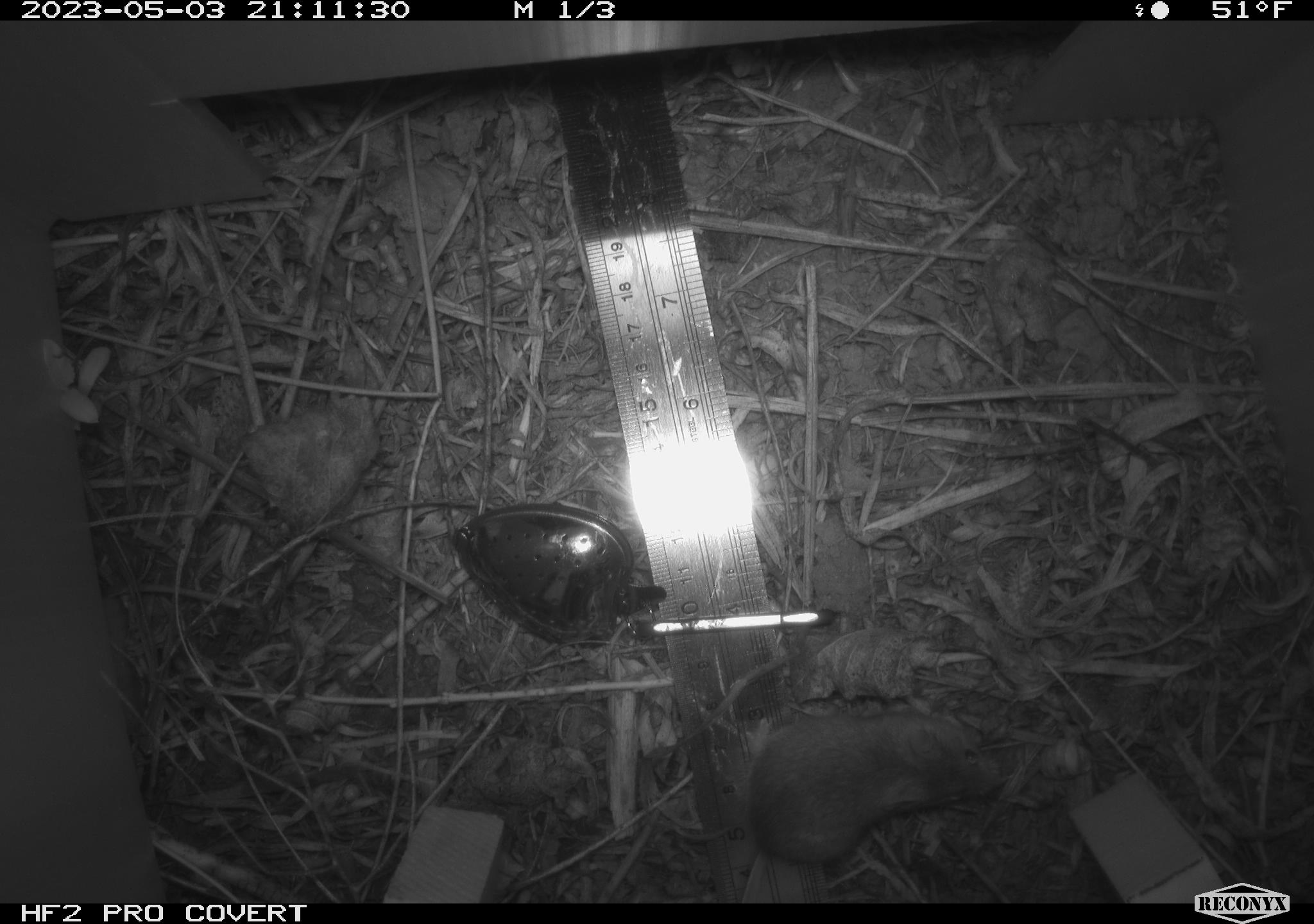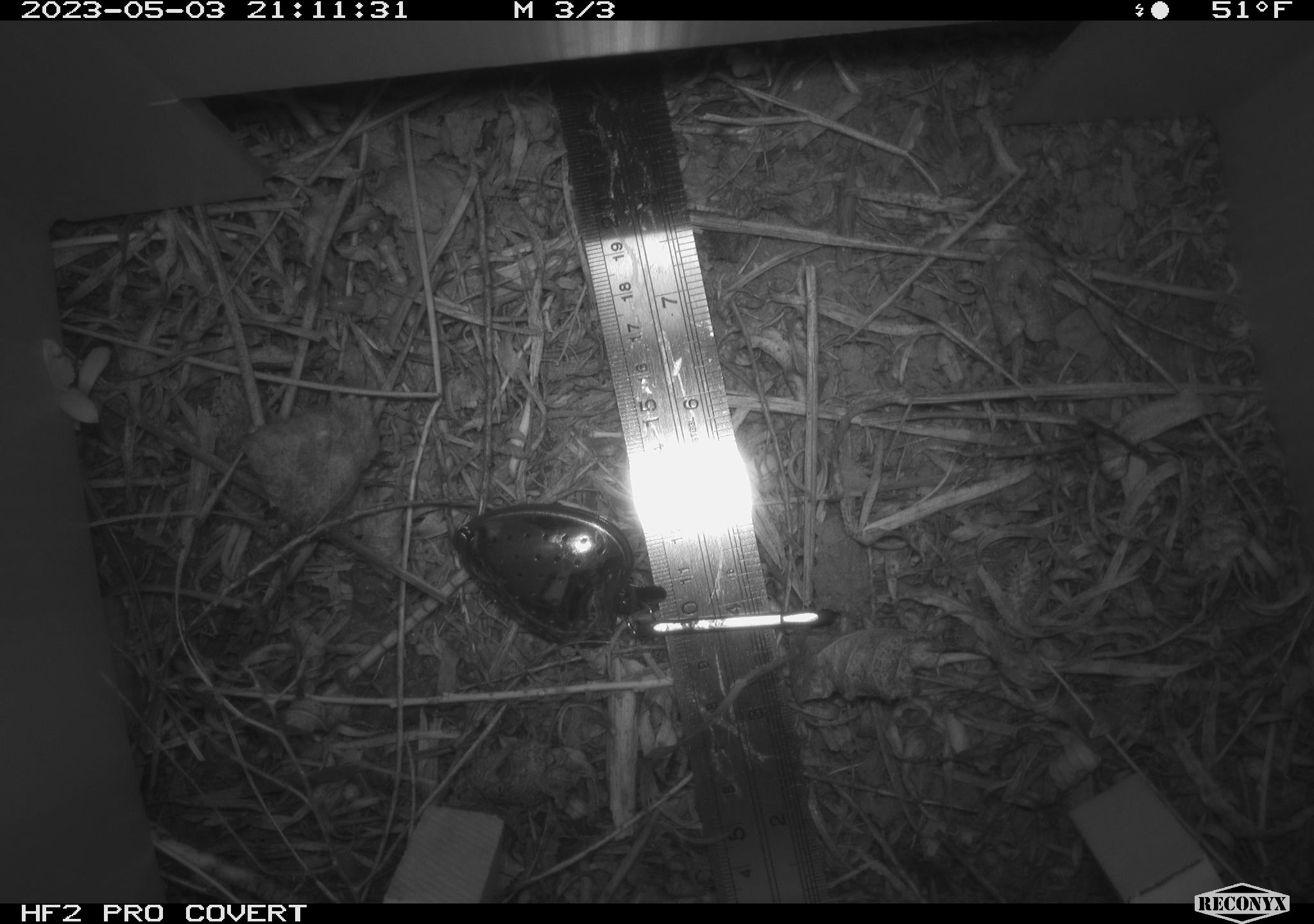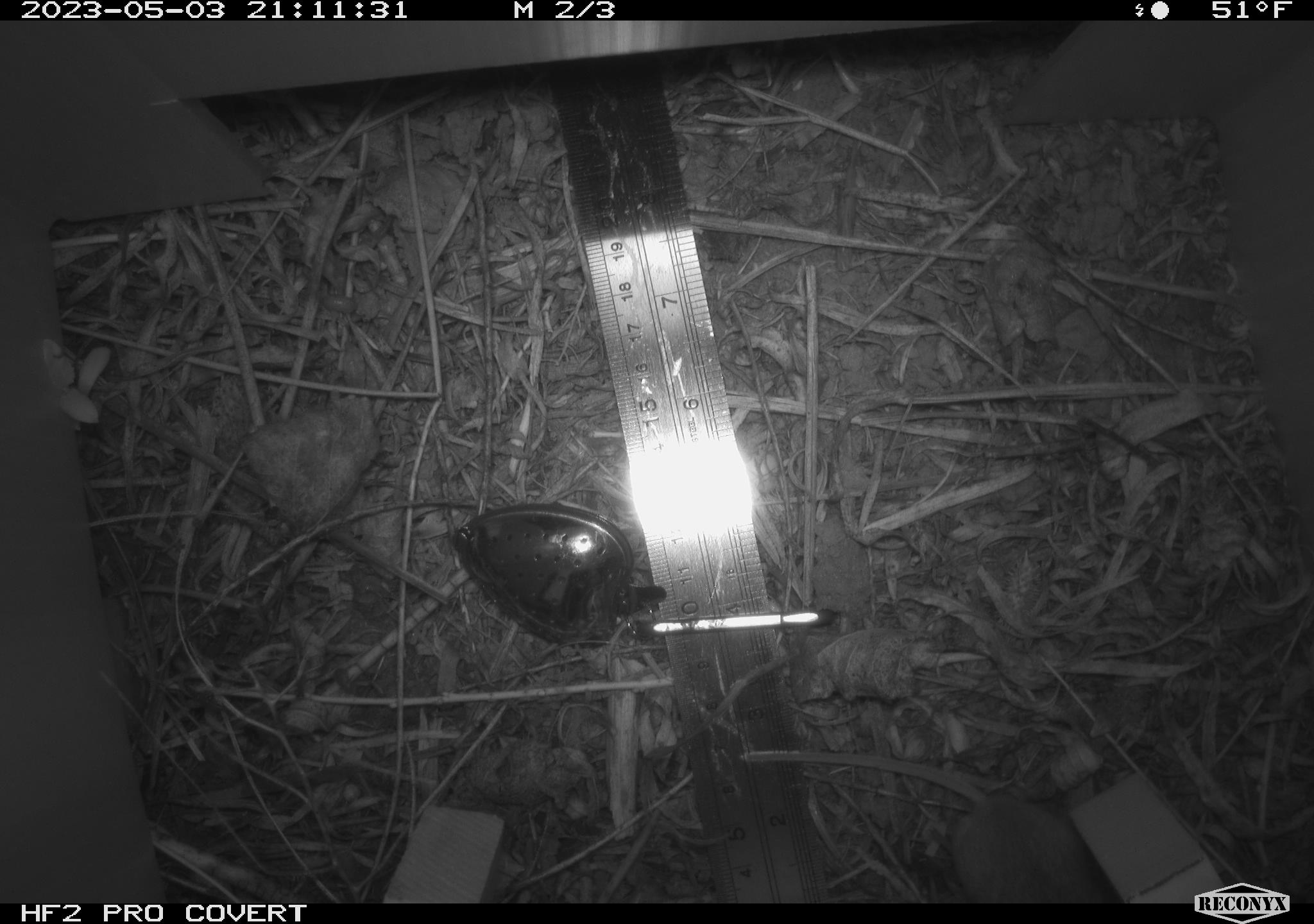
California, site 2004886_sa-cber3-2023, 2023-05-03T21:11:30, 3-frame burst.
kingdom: Animalia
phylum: Chordata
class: Mammalia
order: Rodentia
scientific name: Rodentia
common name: mouse species